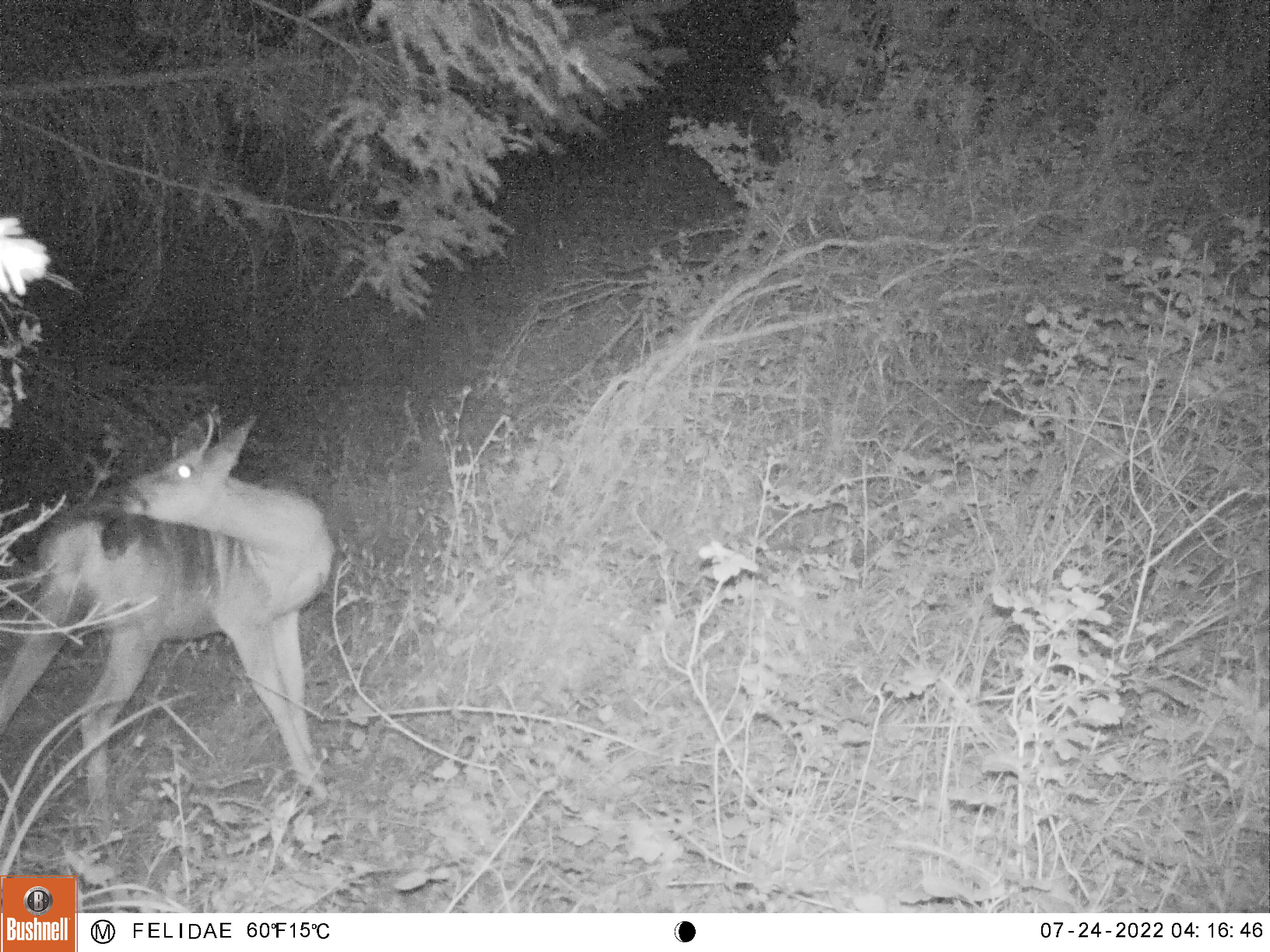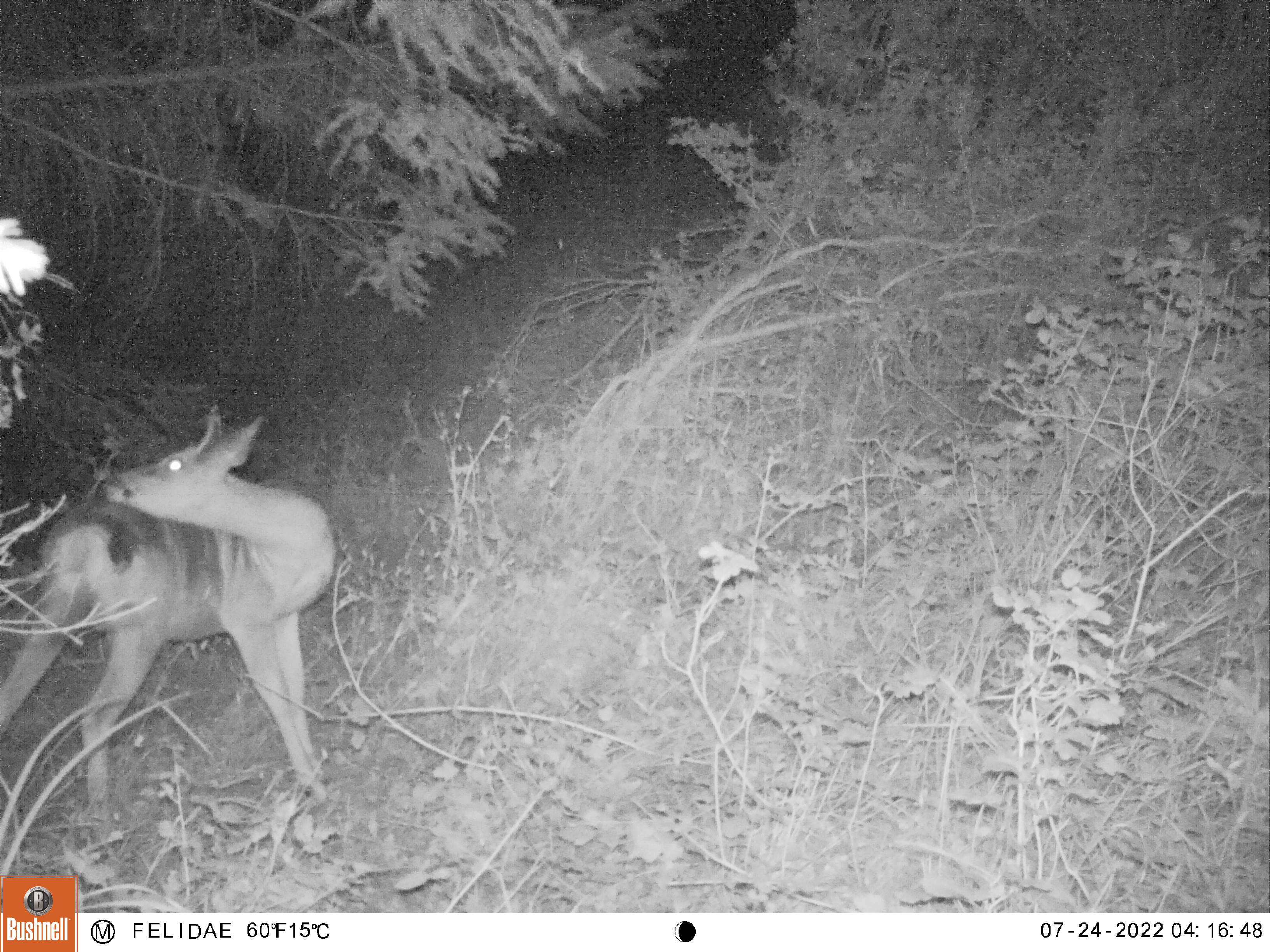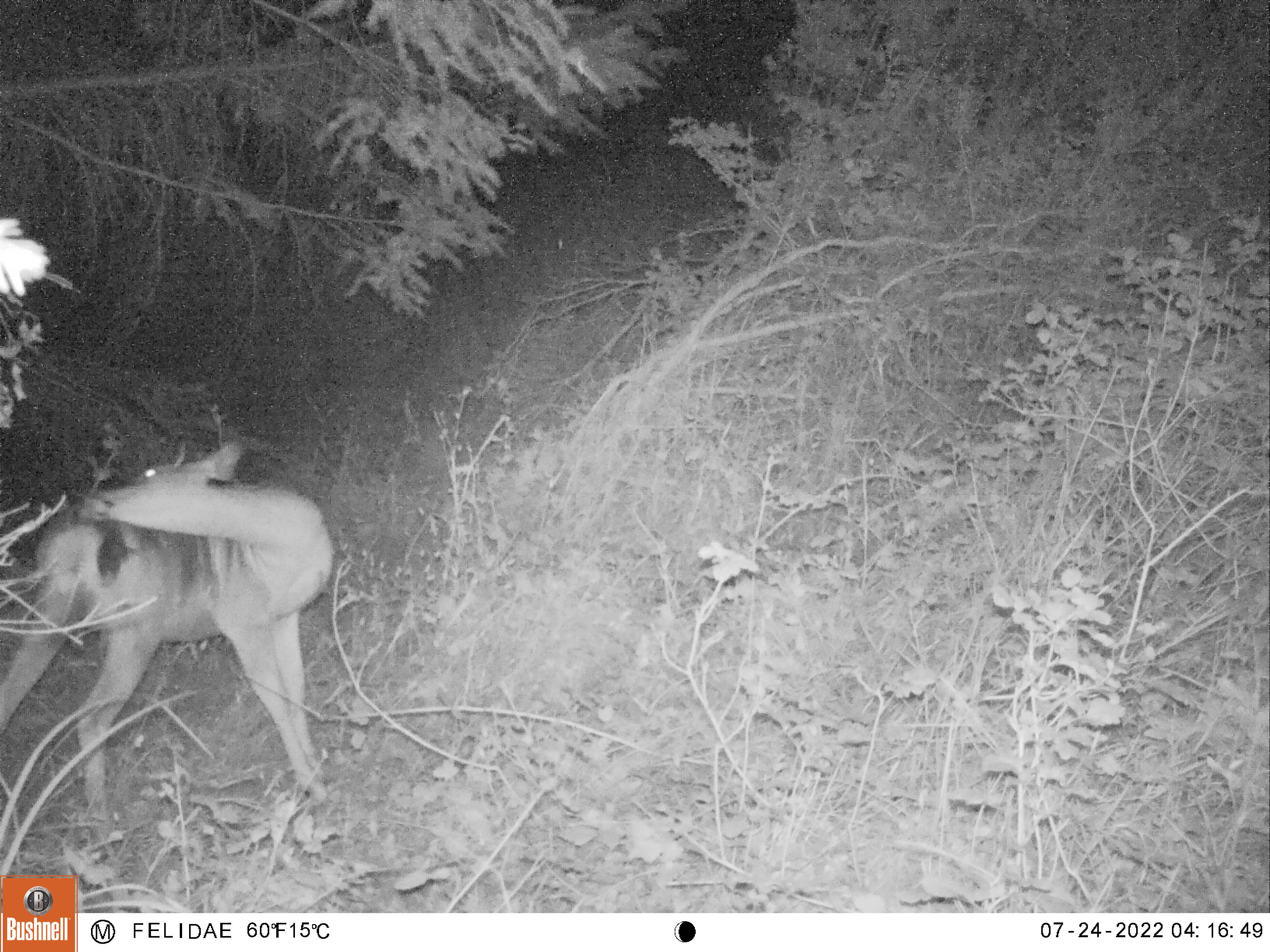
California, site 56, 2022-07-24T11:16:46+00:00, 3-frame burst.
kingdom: Animalia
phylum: Chordata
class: Mammalia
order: Artiodactyla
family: Cervidae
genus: Odocoileus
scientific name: Odocoileus hemionus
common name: mule deer